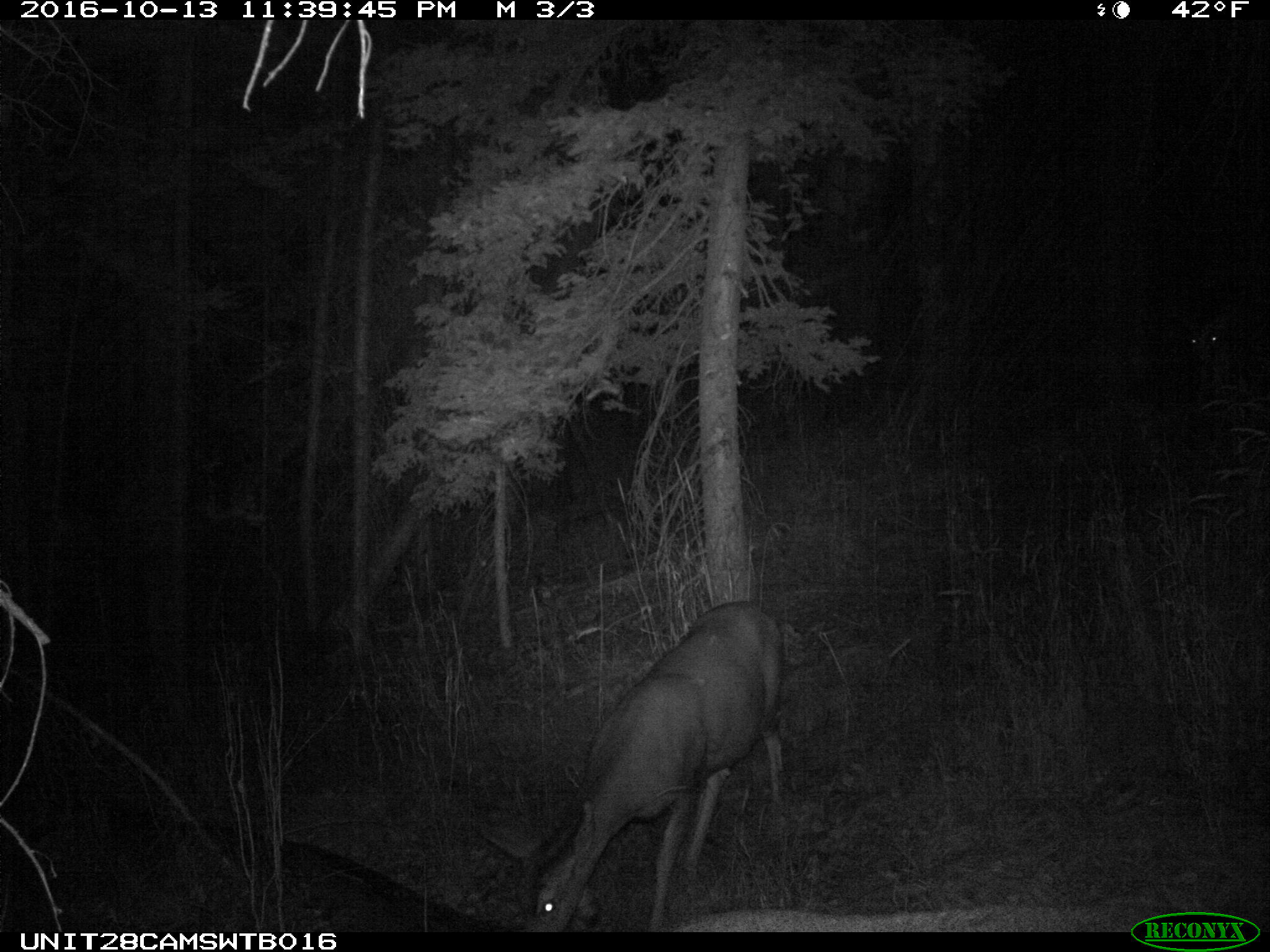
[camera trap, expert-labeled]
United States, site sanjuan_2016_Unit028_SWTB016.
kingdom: Animalia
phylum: Chordata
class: Mammalia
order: Artiodactyla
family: Cervidae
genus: Odocoileus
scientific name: Odocoileus hemionus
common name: mule deer